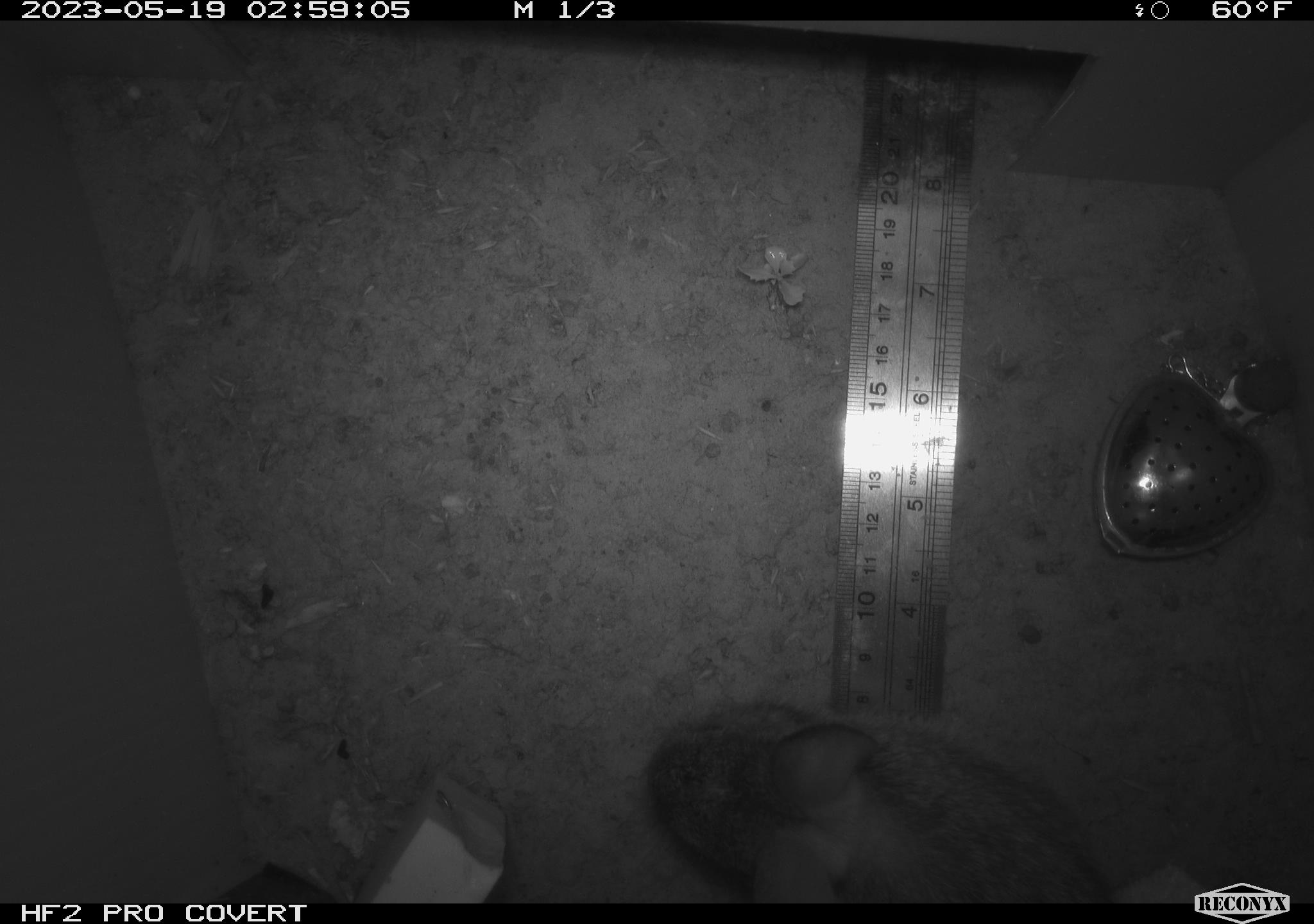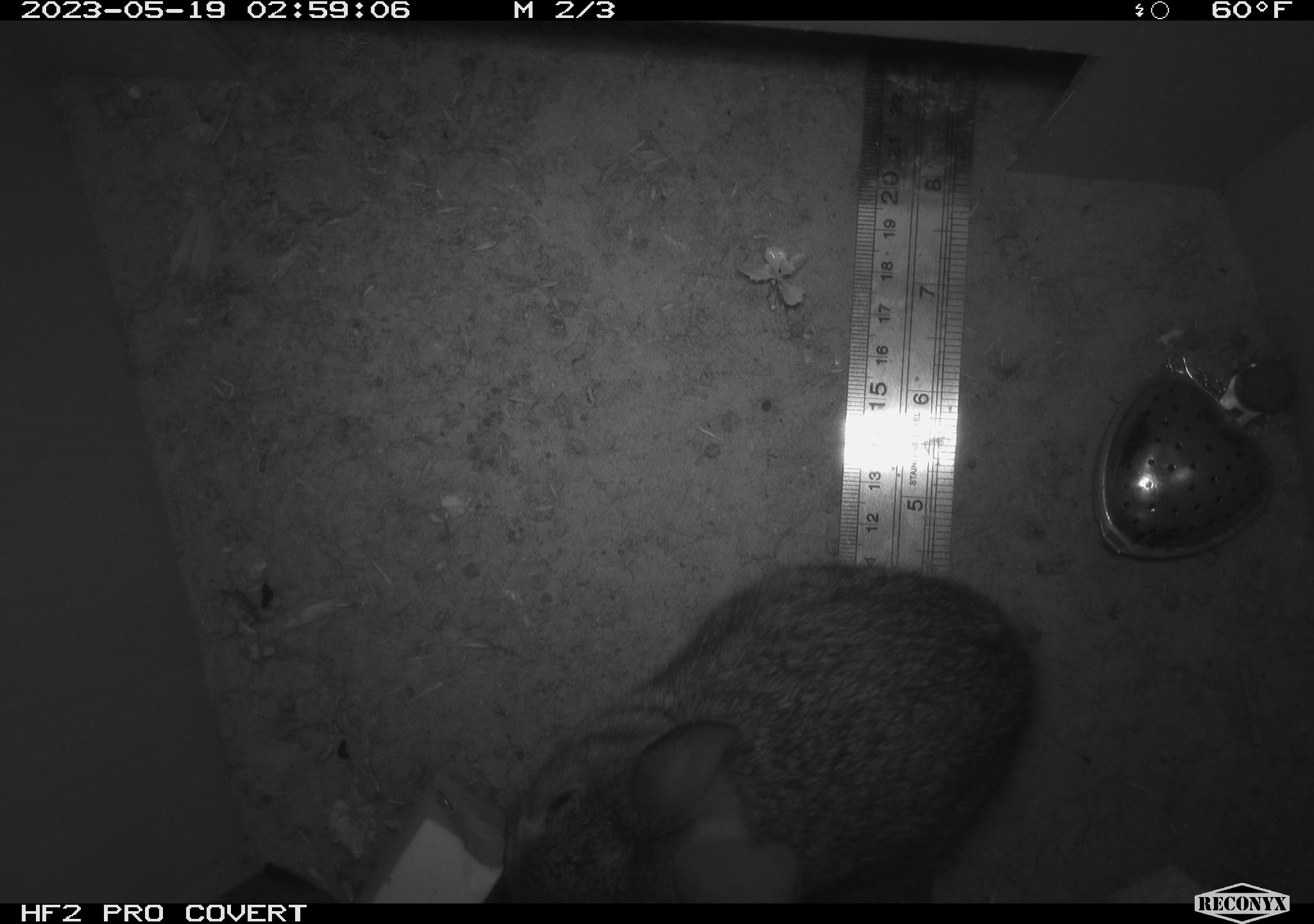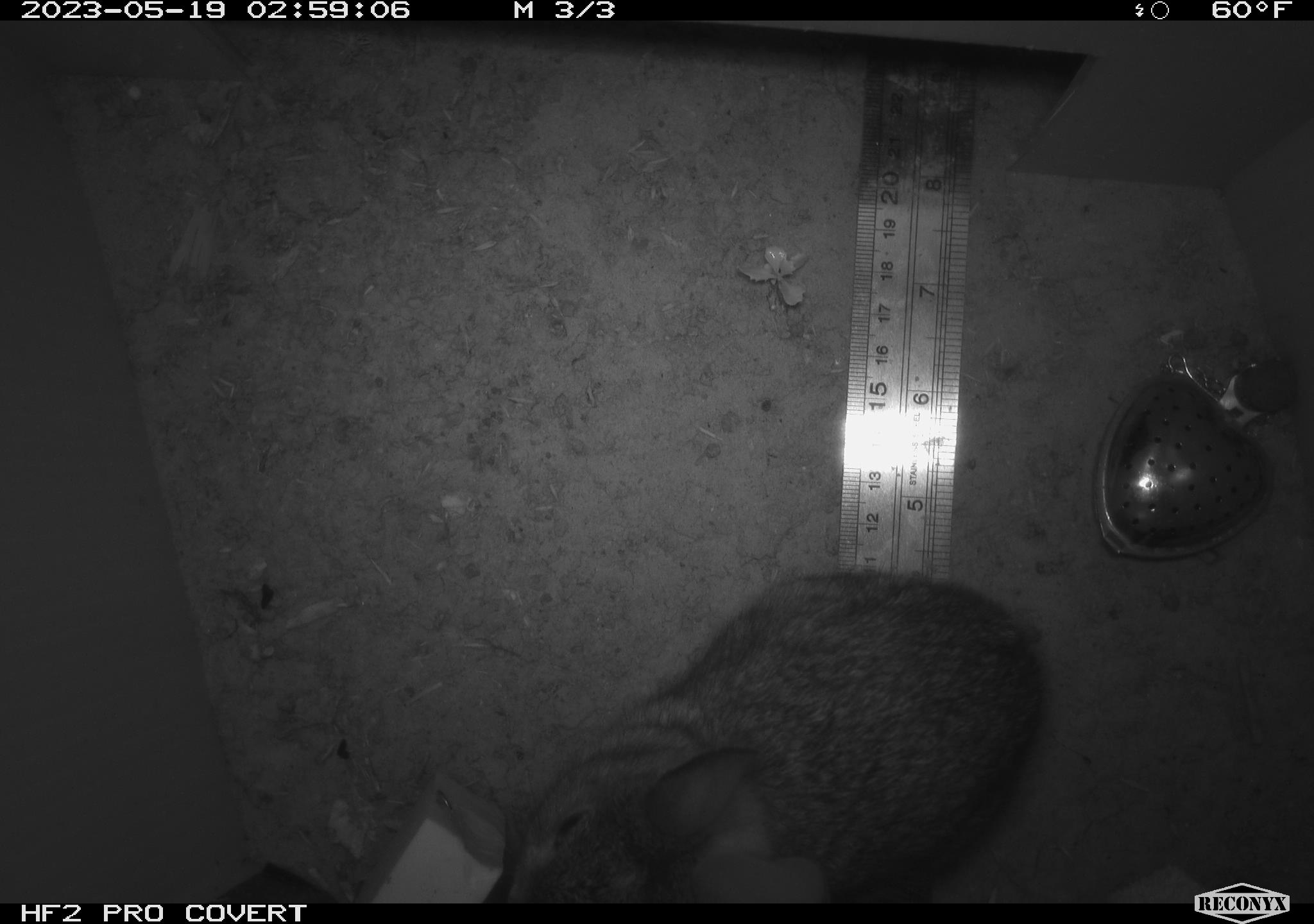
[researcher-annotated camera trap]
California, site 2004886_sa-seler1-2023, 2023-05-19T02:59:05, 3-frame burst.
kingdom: Animalia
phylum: Chordata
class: Mammalia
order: Lagomorpha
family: Leporidae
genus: Sylvilagus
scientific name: Sylvilagus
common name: cottontail rabbits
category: sylvilagus species